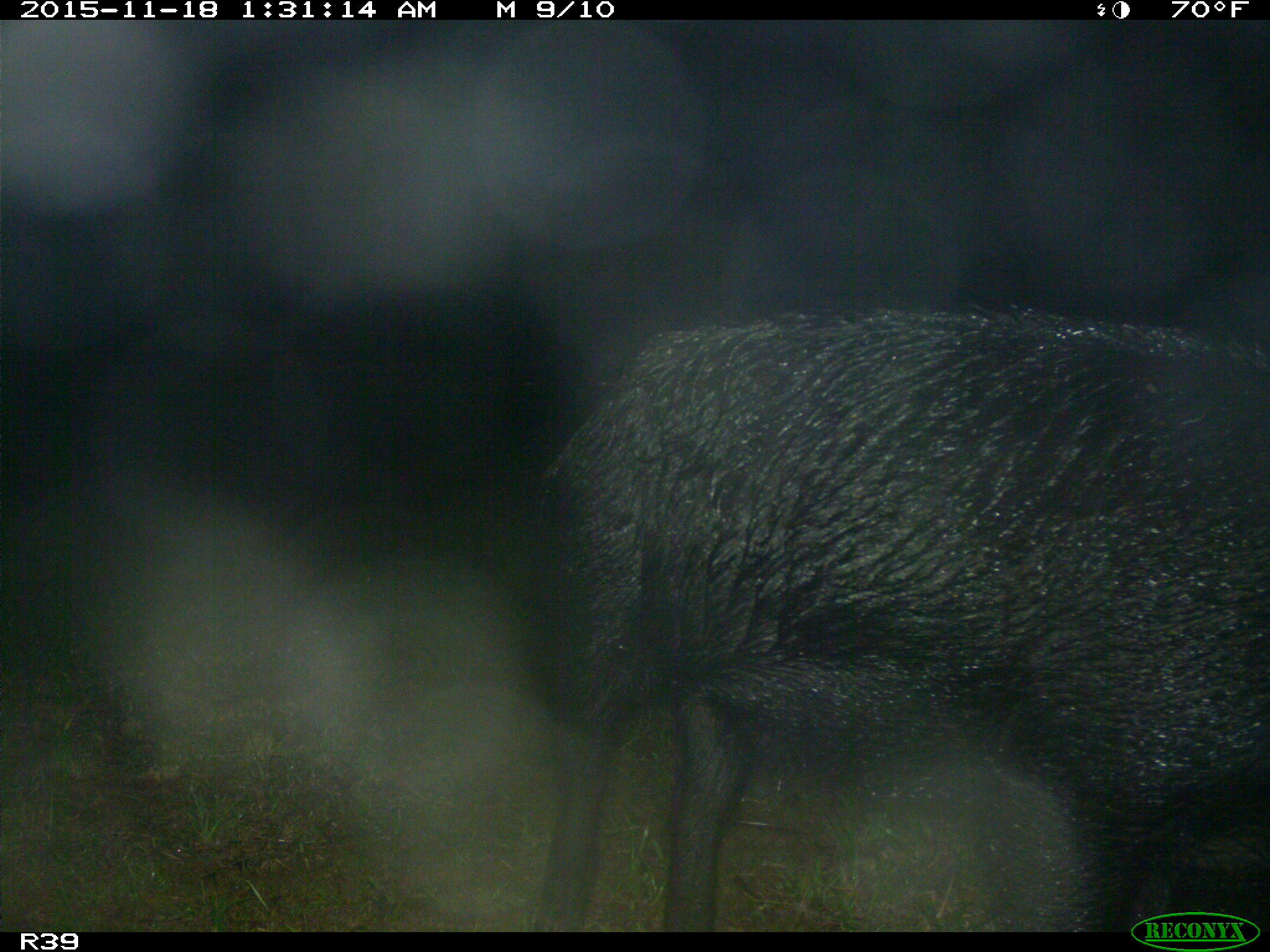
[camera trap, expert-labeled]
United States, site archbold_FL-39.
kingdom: Animalia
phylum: Chordata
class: Mammalia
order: Artiodactyla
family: Suidae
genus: Sus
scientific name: Sus scrofa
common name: wild boar